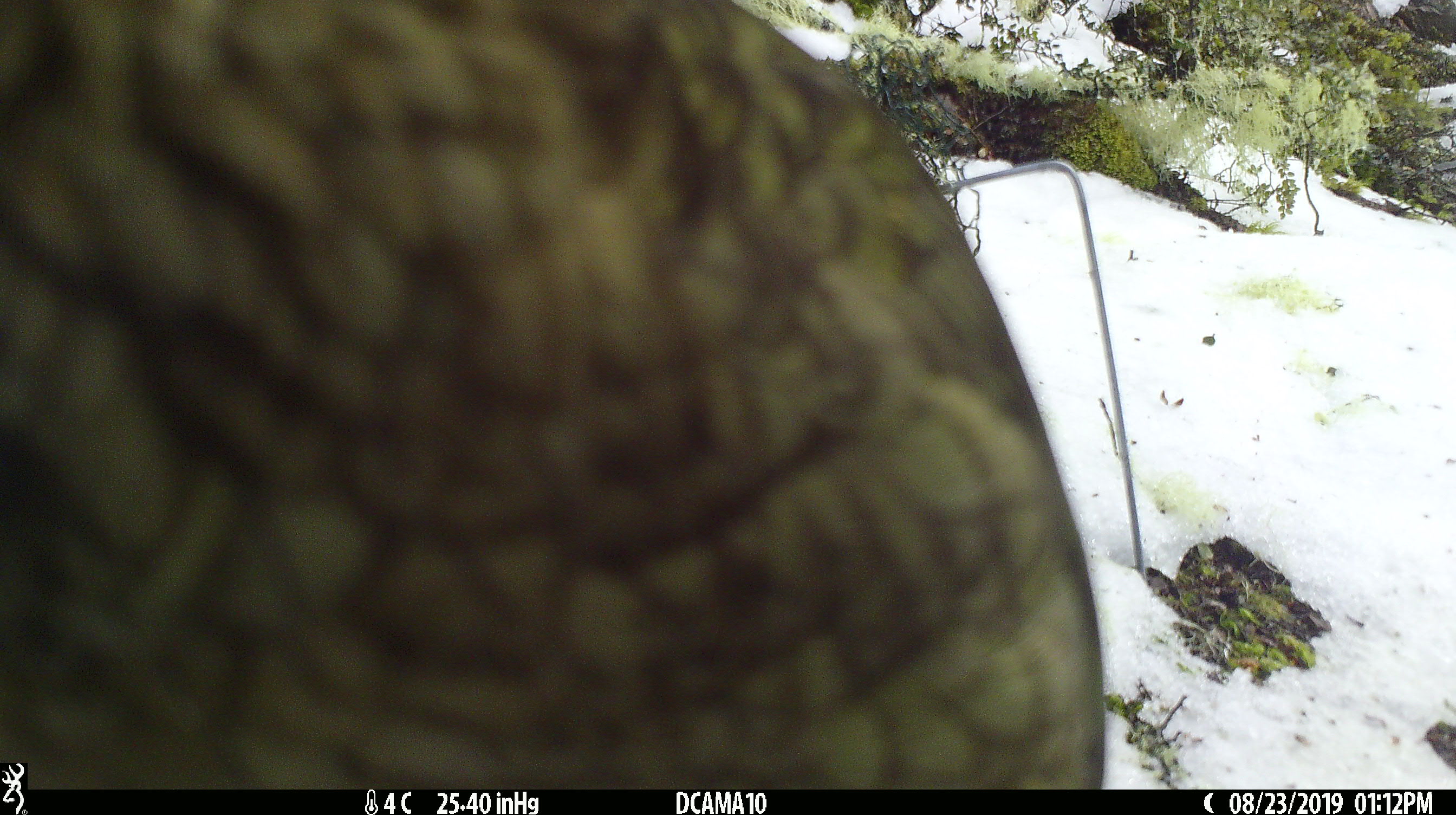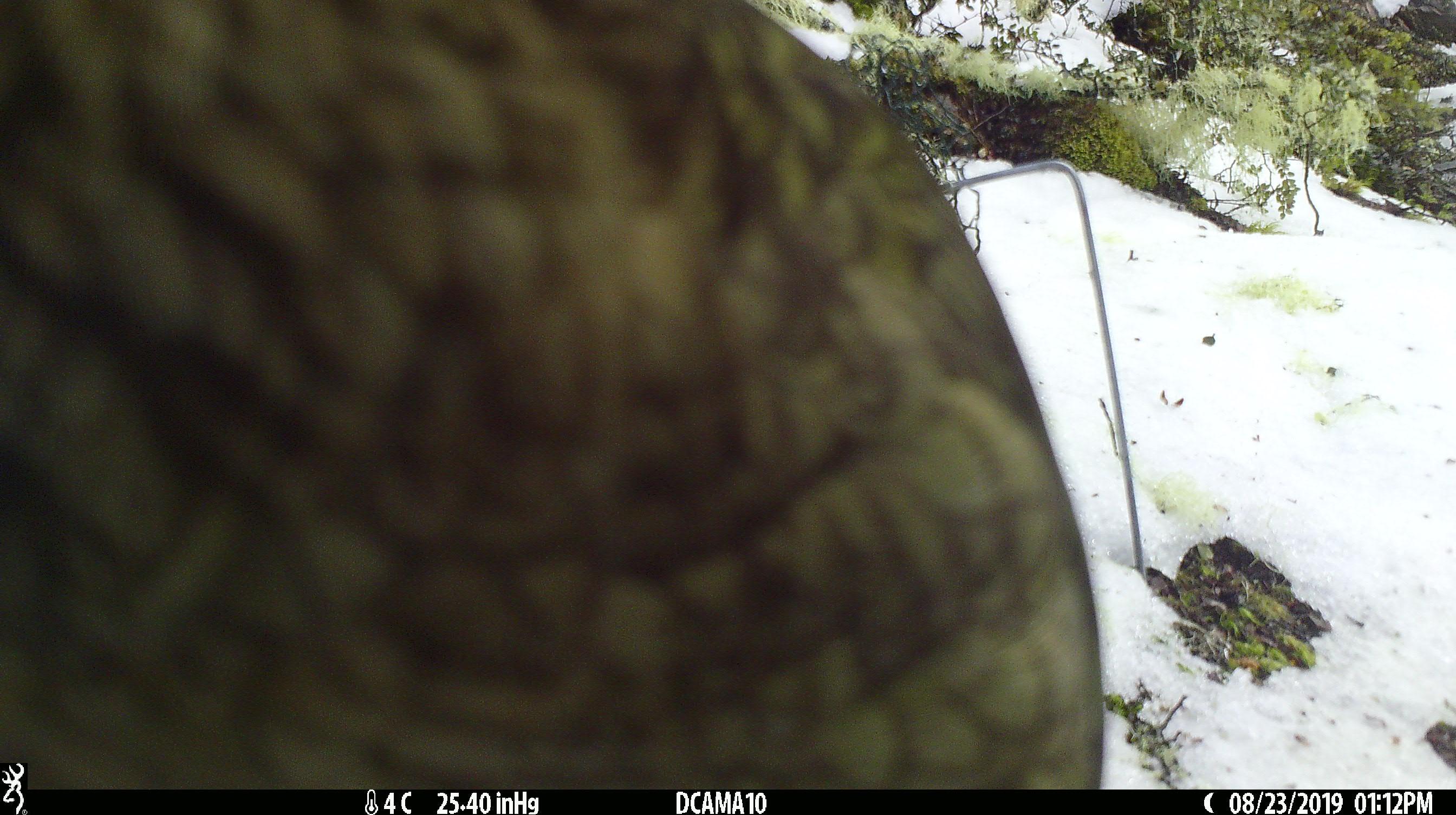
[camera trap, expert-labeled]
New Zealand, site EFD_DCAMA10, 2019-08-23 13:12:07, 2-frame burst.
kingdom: Animalia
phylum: Chordata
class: Aves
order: Psittaciformes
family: Strigopidae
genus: Nestor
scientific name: Nestor notabilis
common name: kea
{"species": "kea (Nestor notabilis)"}